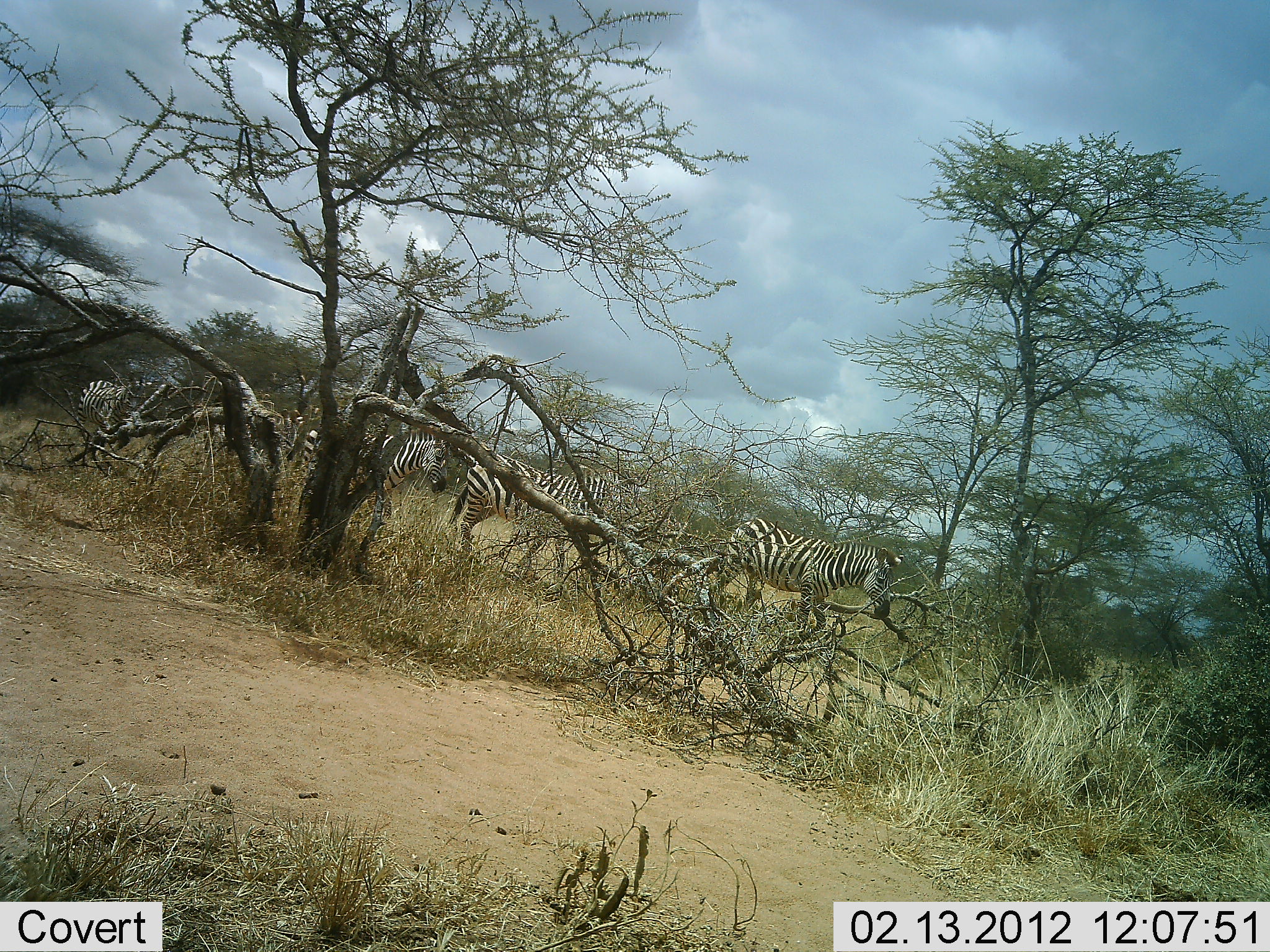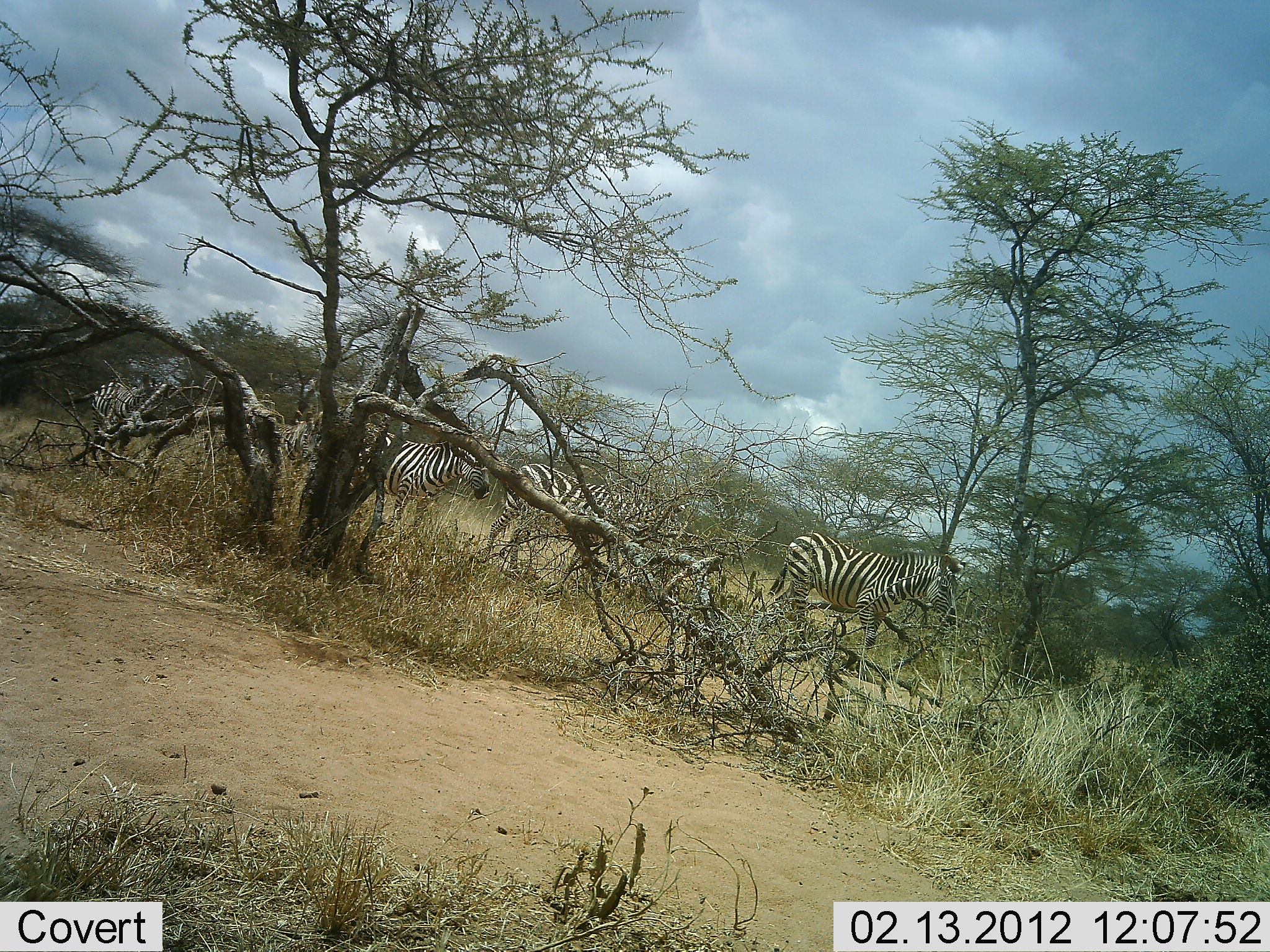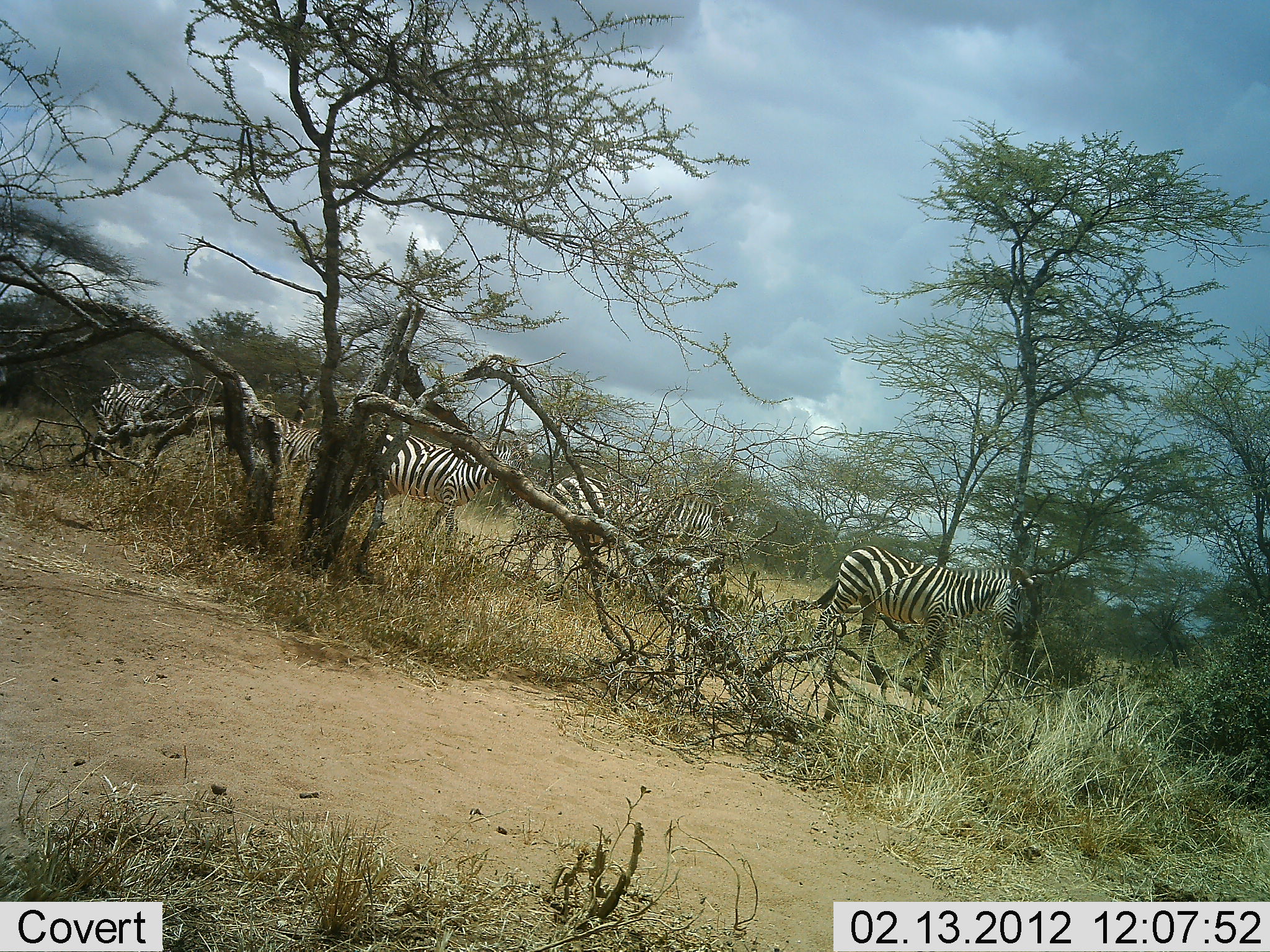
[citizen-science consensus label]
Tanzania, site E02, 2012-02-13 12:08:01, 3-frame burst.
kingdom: Animalia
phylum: Chordata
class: Mammalia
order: Perissodactyla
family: Equidae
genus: Equus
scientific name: Equus quagga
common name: plains zebra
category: zebra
Zebra (plains zebra) (Equus quagga), count 5. Behavior (volunteer vote fractions): standing 17%, resting 0%, moving 94%, interacting 0%. Young present (vote fraction): 0%. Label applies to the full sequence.